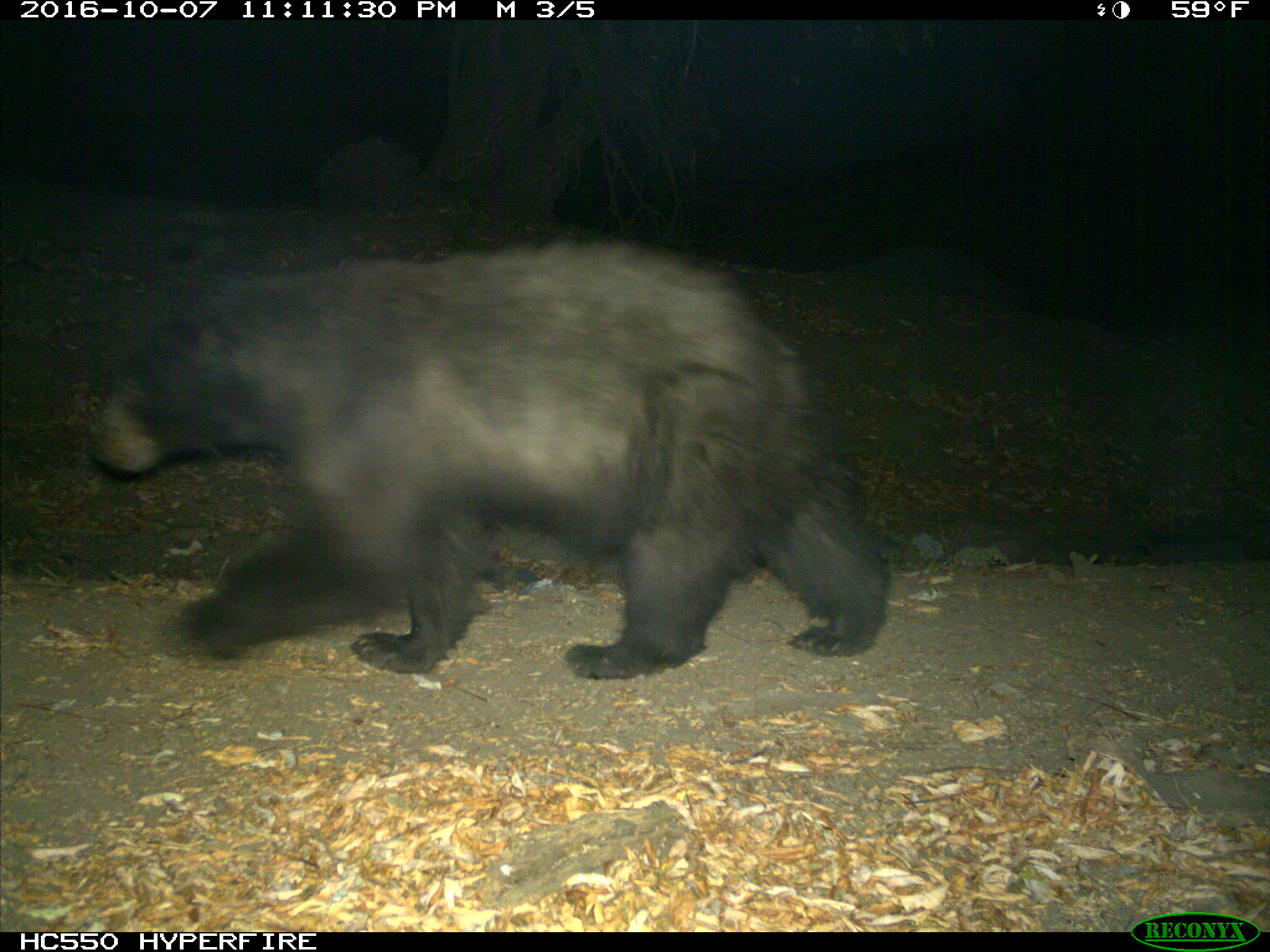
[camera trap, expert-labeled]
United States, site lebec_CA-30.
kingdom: Animalia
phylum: Chordata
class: Mammalia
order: Carnivora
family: Ursidae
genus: Ursus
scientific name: Ursus americanus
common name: american black bear